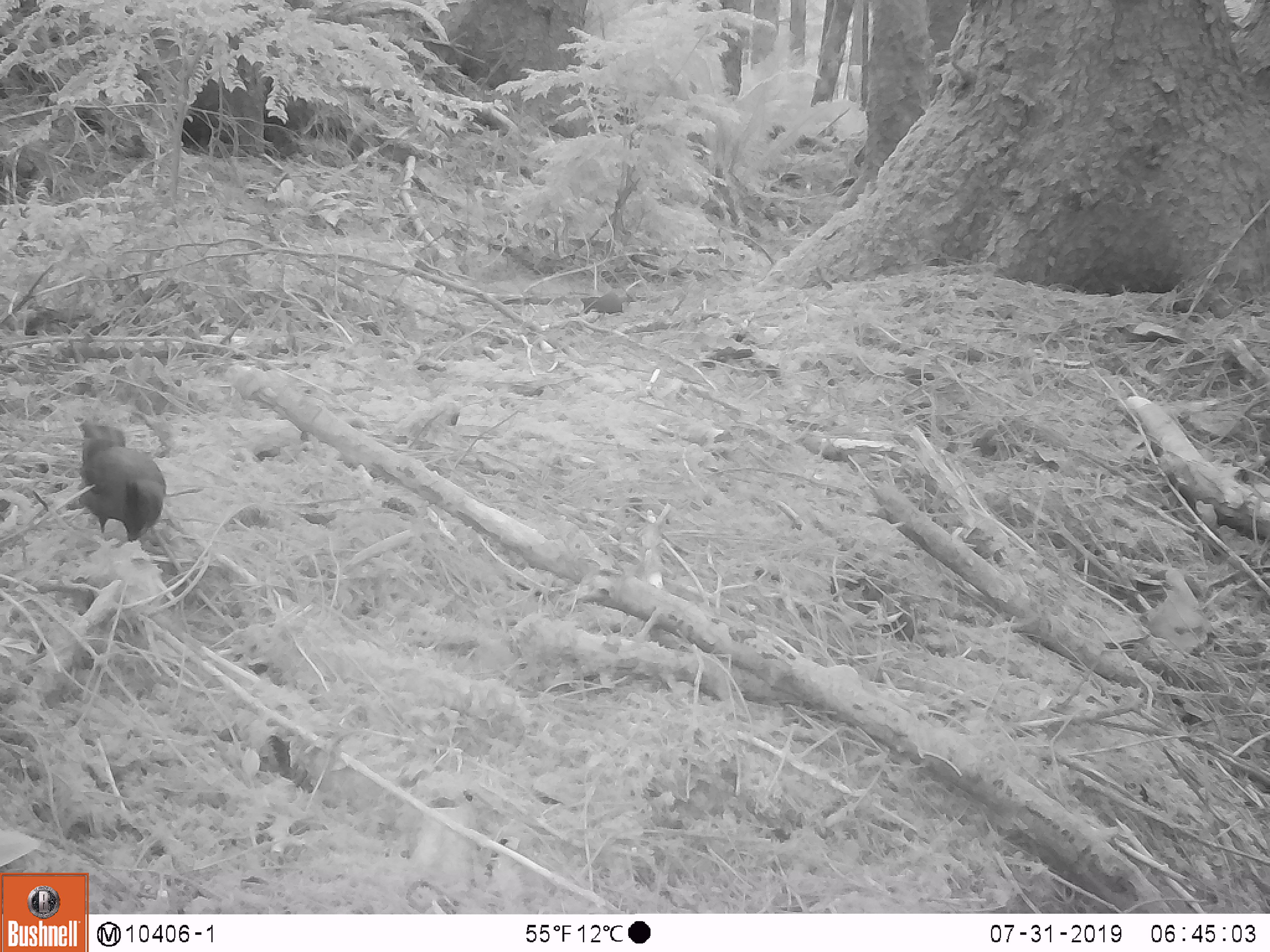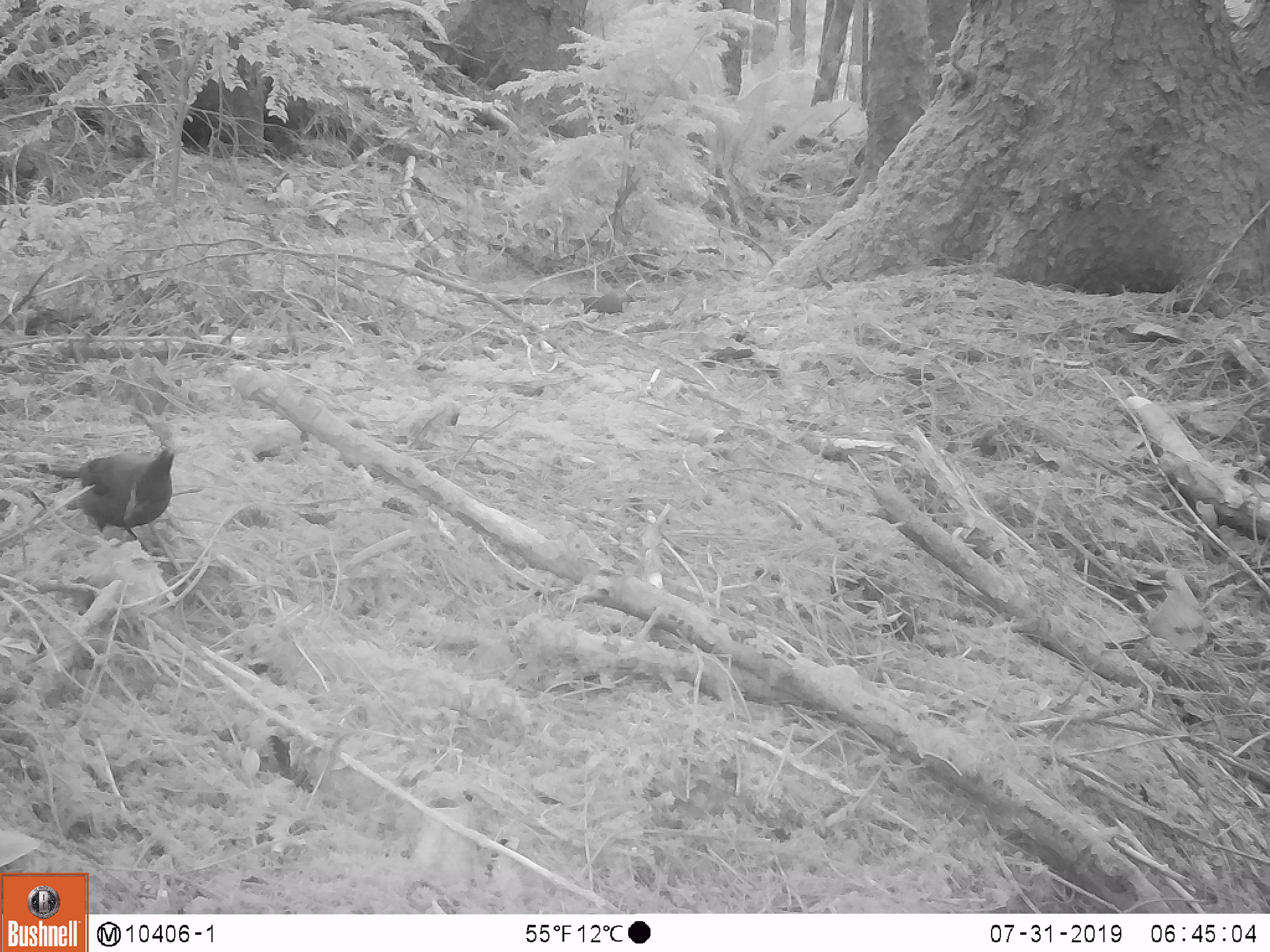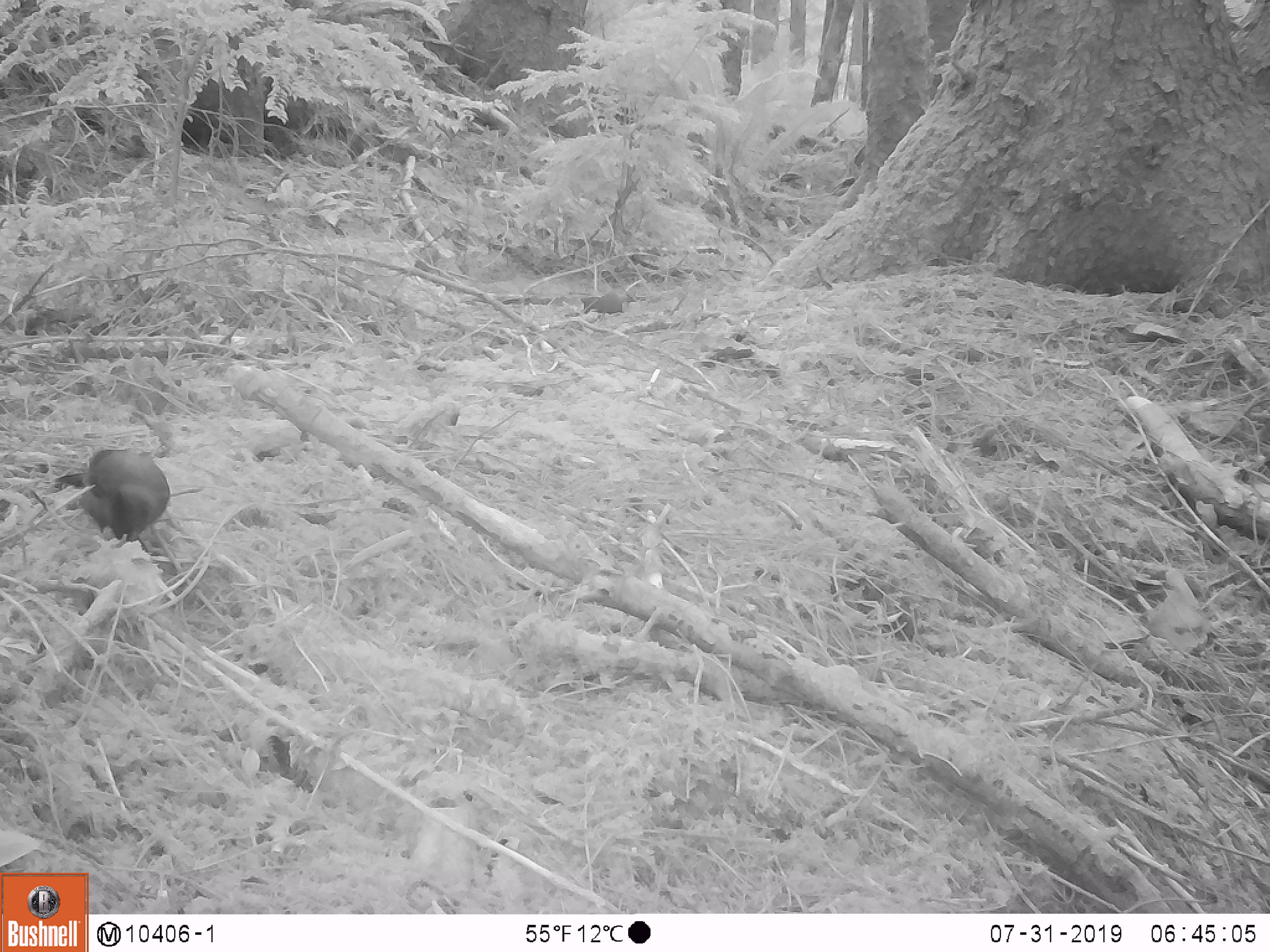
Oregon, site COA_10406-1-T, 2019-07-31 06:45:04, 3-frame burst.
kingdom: Animalia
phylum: Chordata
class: Aves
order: Passeriformes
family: Corvidae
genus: Cyanocitta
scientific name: Cyanocitta stelleri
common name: steller's jay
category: stellers jay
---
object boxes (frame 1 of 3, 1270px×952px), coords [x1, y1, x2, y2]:
stellers jay: [73, 421, 171, 548]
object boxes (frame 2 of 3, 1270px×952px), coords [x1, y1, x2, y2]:
stellers jay: [52, 442, 171, 548]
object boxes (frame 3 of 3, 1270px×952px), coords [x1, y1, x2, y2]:
stellers jay: [52, 442, 188, 553]